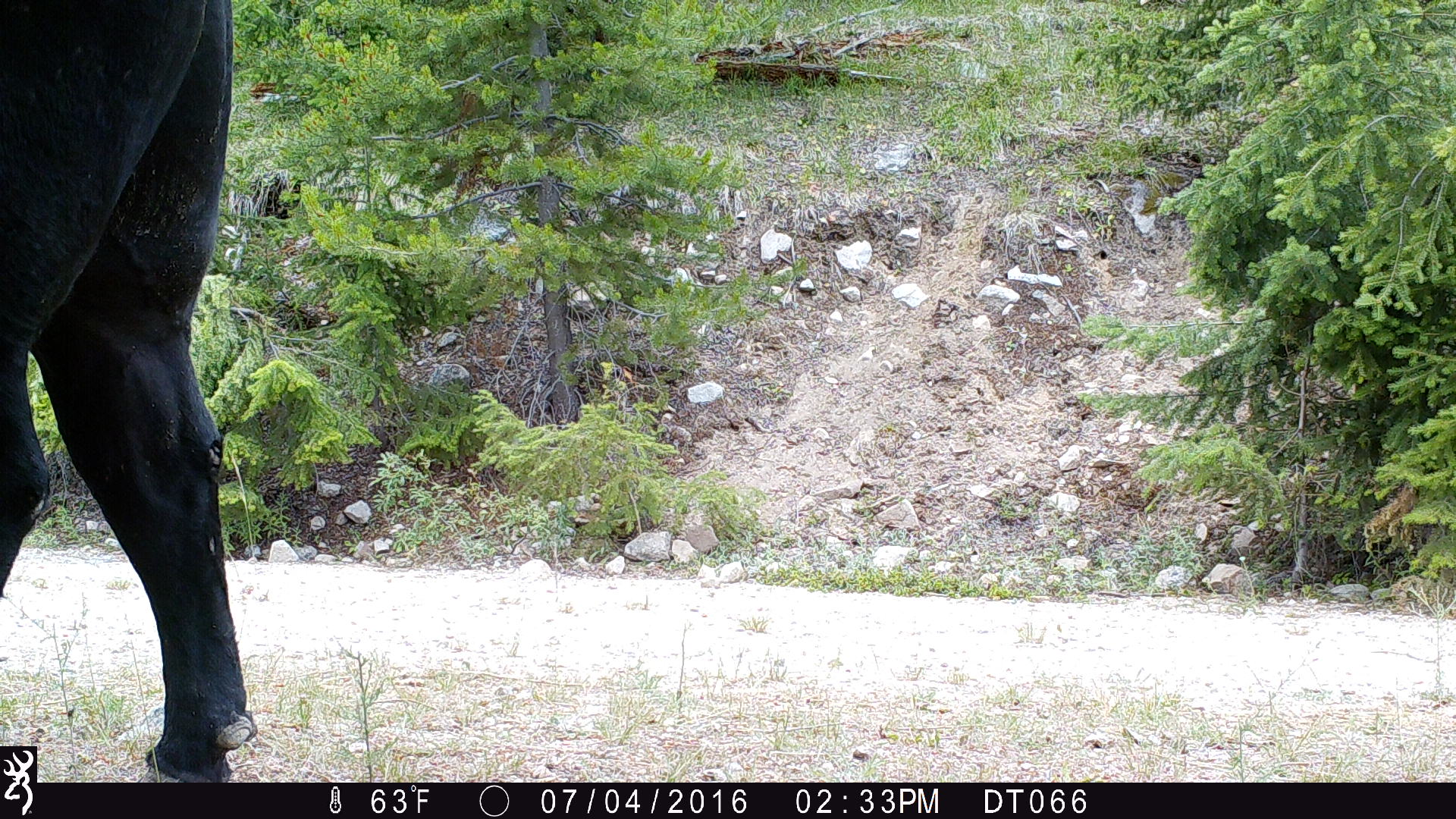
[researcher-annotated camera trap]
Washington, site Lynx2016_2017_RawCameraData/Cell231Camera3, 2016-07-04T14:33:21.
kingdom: Animalia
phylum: Chordata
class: Mammalia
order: Artiodactyla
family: Bovidae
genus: Bos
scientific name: Bos taurus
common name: domestic cattle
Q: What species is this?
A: Domestic cattle (Bos taurus).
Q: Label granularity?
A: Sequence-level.